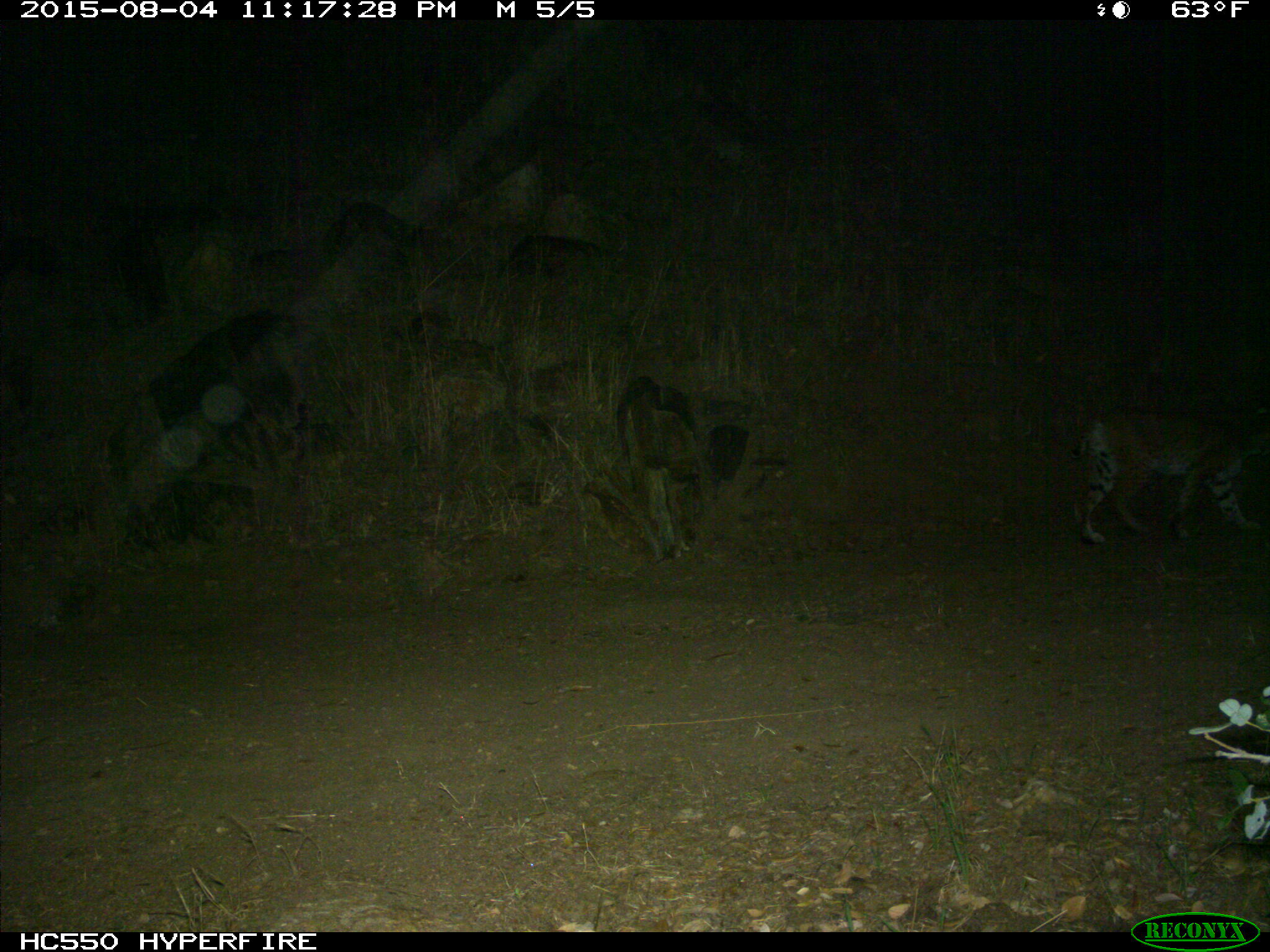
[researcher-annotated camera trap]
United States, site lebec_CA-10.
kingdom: Animalia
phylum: Chordata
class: Mammalia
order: Carnivora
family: Felidae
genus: Lynx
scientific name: Lynx rufus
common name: bobcat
Lynx rufus (bobcat).